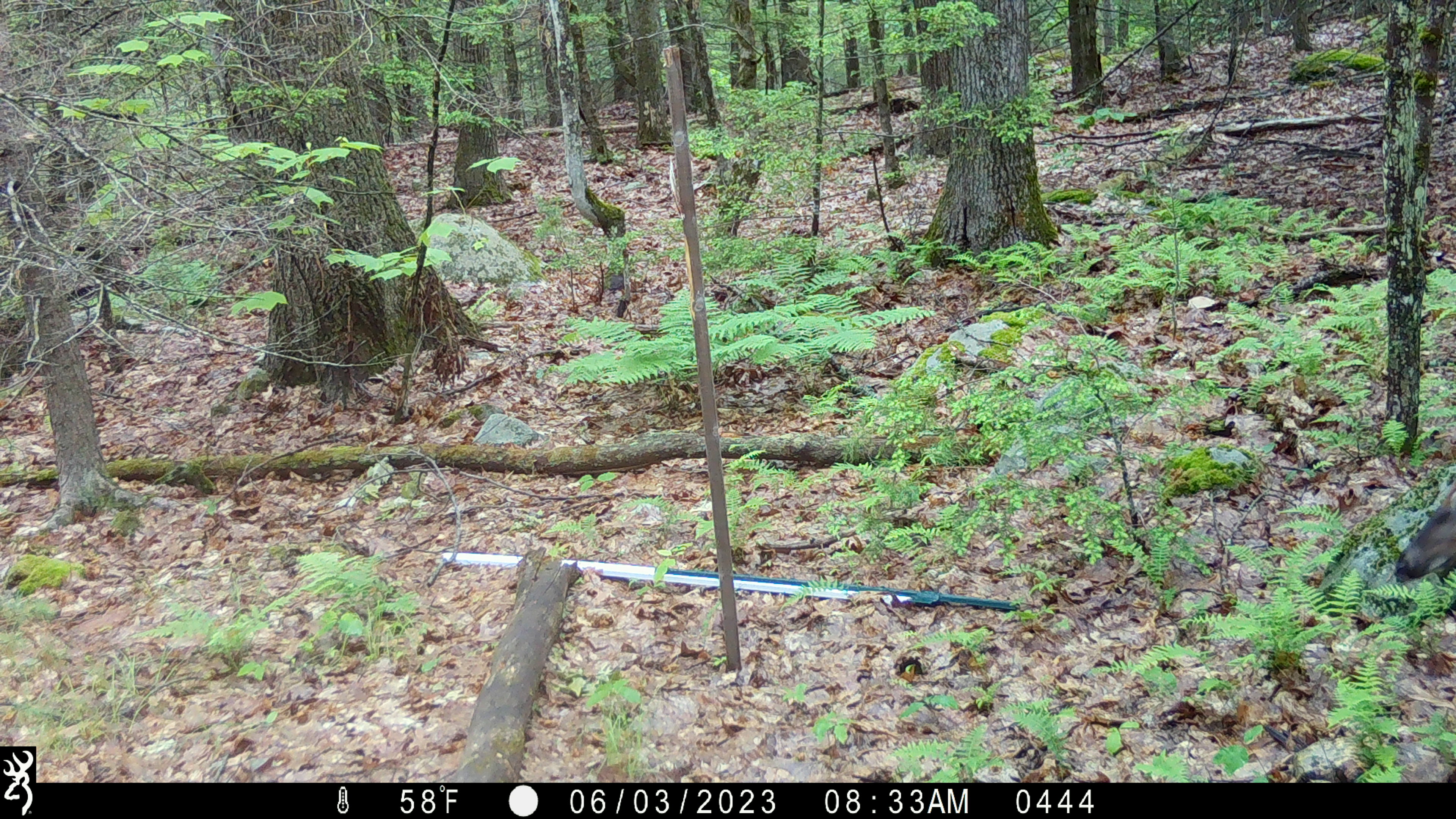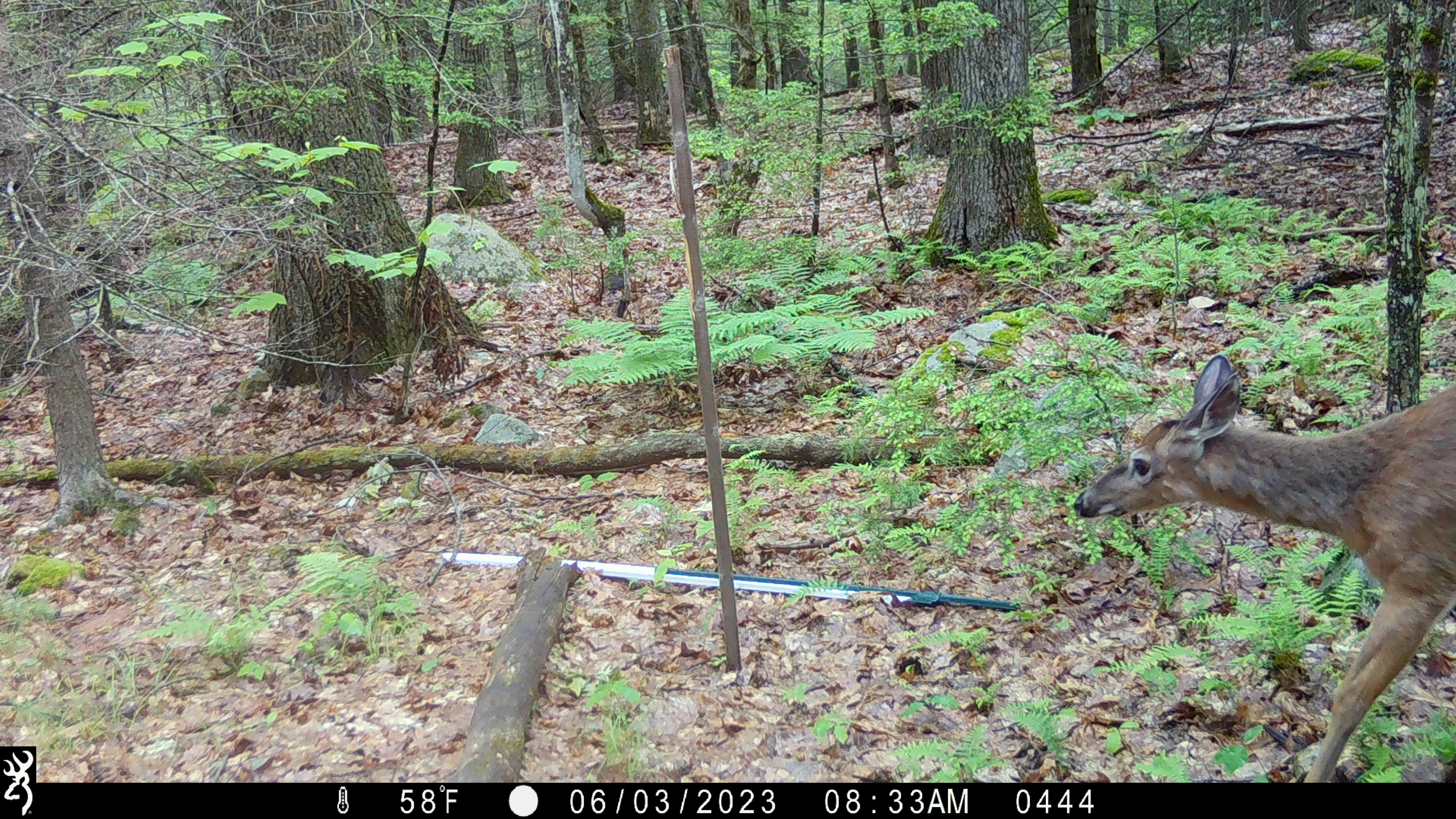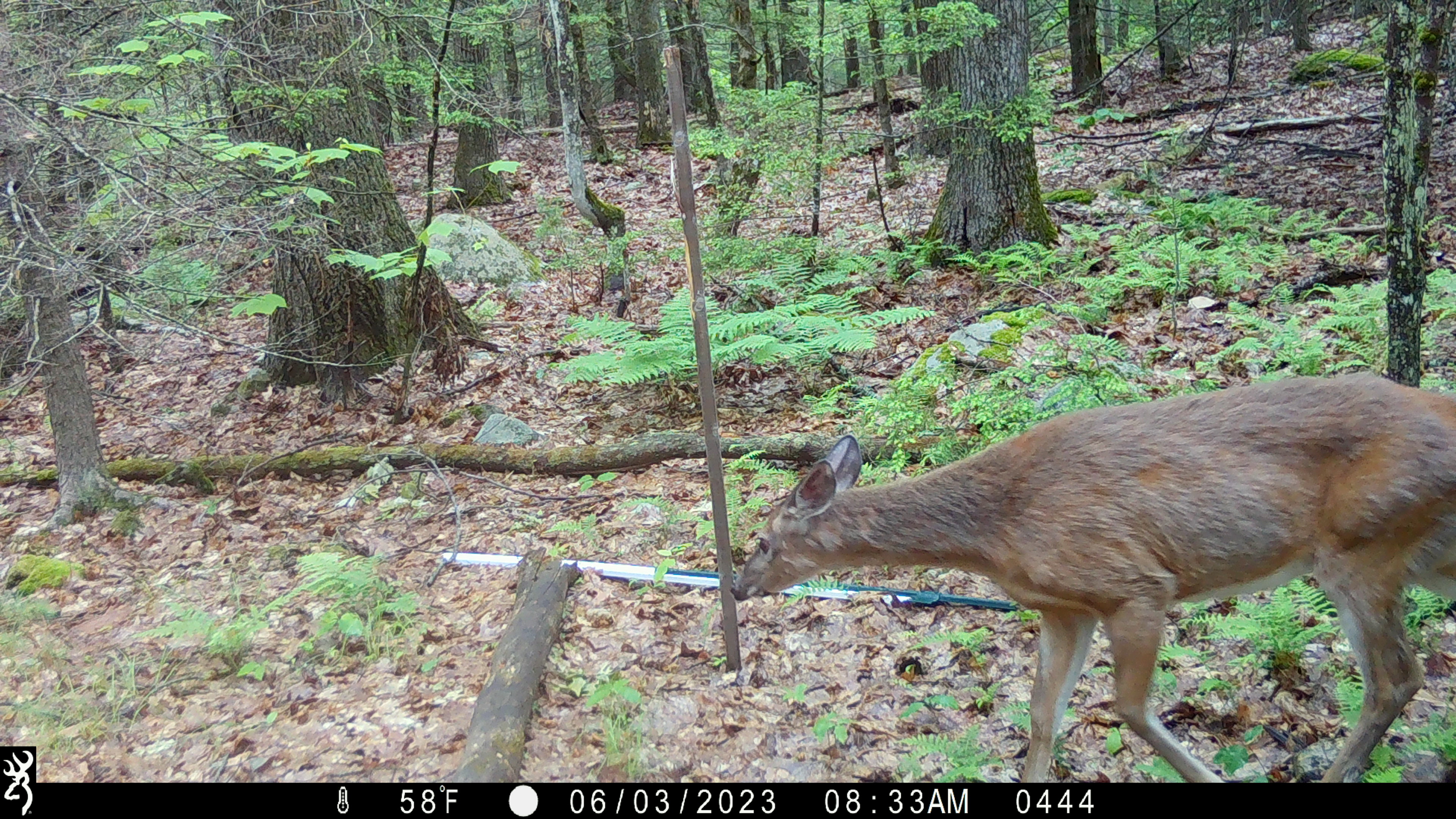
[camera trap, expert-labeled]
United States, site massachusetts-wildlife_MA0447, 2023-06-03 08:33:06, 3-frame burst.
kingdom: Animalia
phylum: Chordata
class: Mammalia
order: Artiodactyla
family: Cervidae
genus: Odocoileus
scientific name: Odocoileus virginianus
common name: white-tailed deer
White-tailed deer (Odocoileus virginianus).